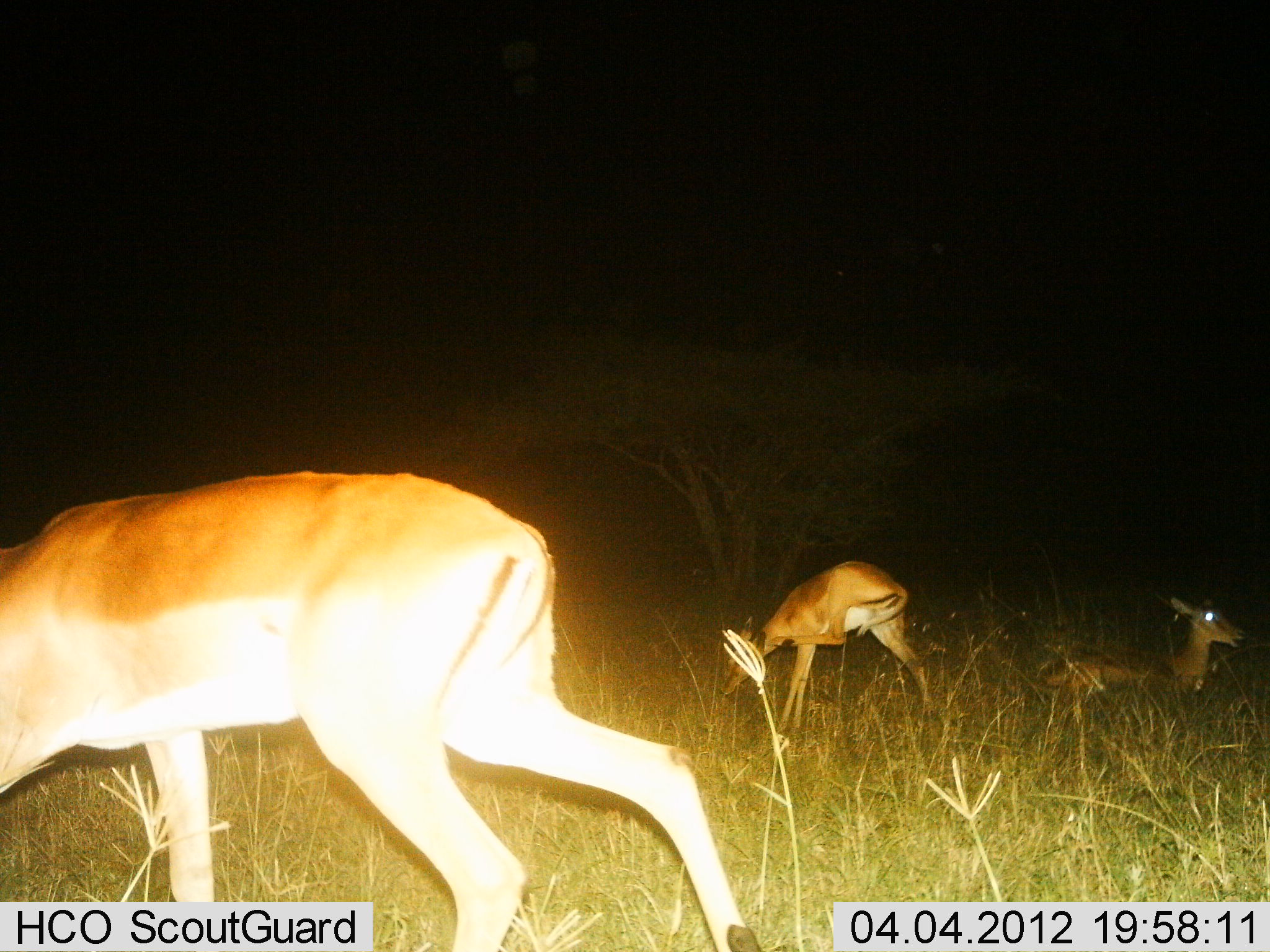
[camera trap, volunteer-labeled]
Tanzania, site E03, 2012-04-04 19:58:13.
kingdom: Animalia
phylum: Chordata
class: Mammalia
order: Artiodactyla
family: Bovidae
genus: Aepyceros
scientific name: Aepyceros melampus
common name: impala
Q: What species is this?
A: Impala (Aepyceros melampus).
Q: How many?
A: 3.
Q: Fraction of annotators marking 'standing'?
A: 41%.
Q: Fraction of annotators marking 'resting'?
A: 100%.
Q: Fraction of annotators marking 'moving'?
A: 12%.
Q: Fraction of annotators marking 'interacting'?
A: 0%.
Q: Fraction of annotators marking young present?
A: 0%.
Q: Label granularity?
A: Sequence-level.